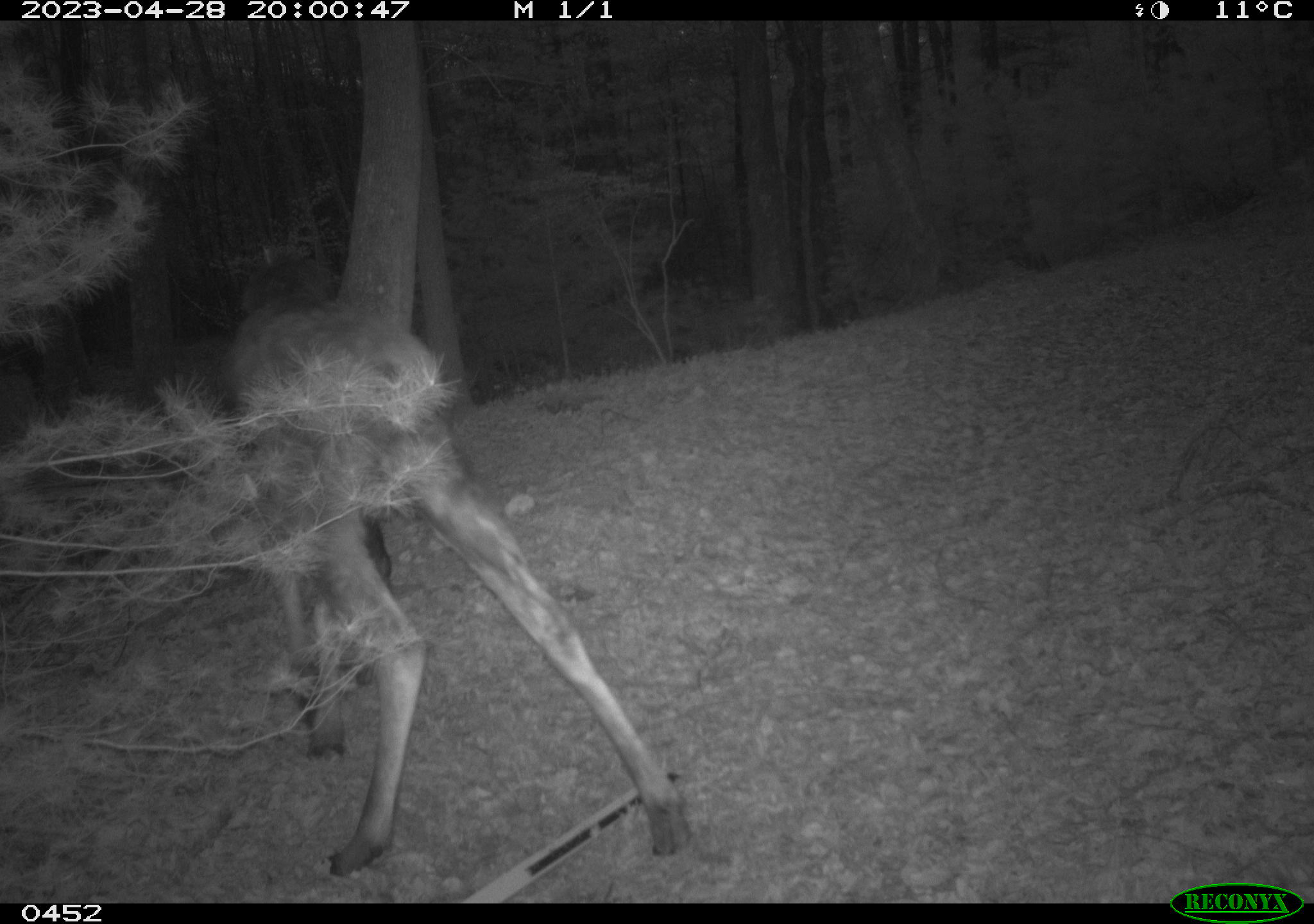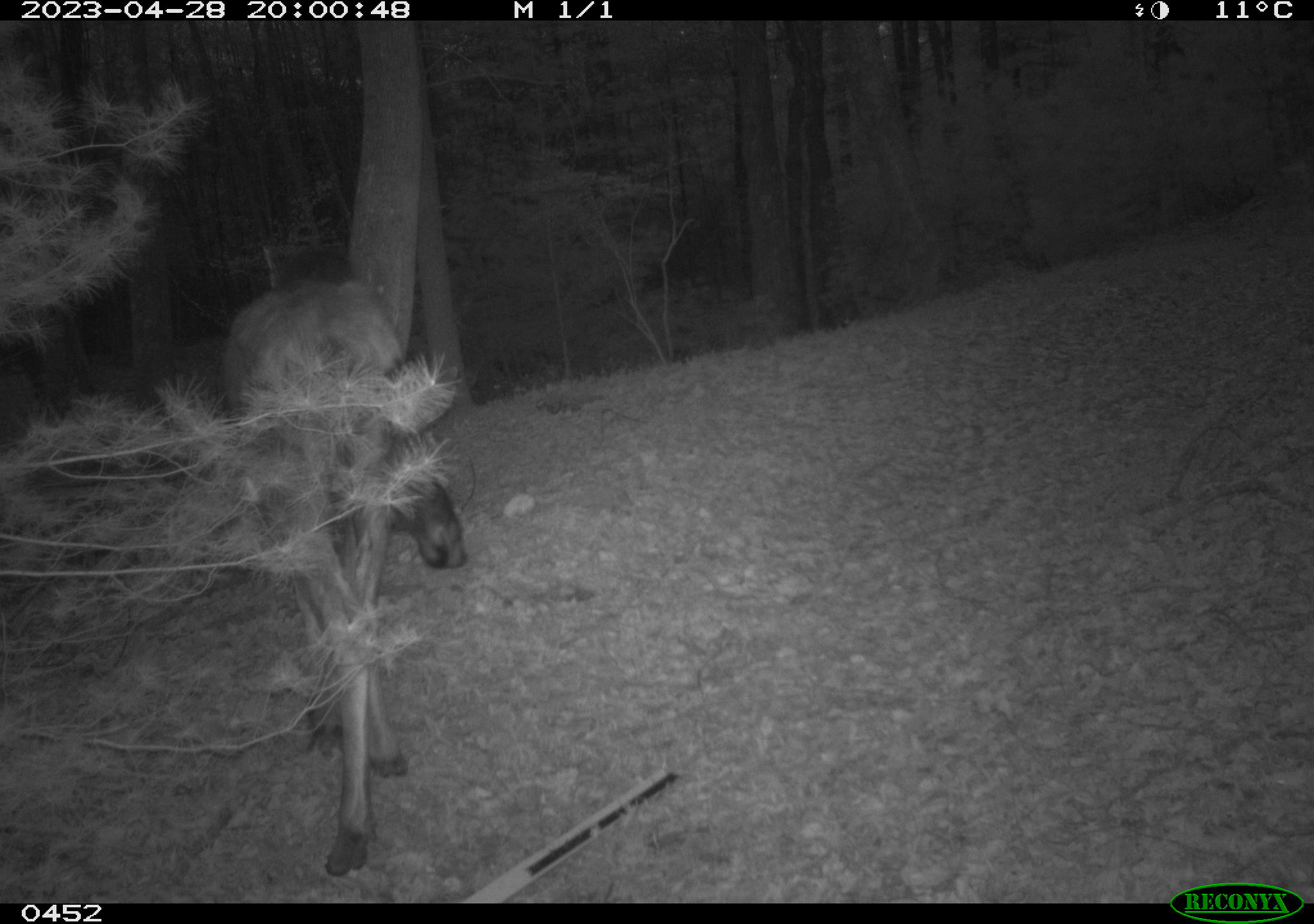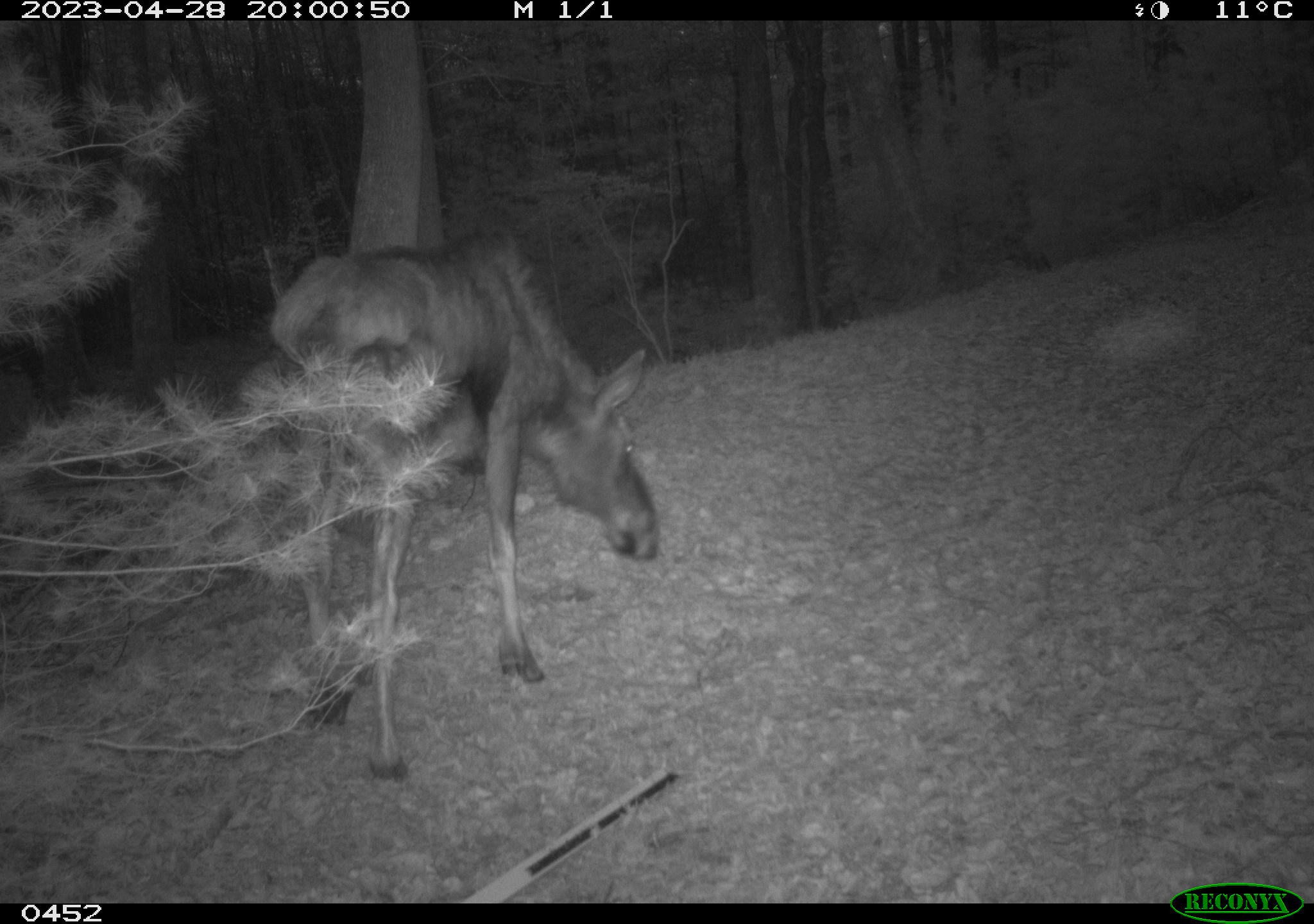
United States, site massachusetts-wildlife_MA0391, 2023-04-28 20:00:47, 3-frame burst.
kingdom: Animalia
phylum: Chordata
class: Mammalia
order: Artiodactyla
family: Cervidae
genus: Alces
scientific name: Alces alces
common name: moose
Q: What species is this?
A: Moose (Alces alces).